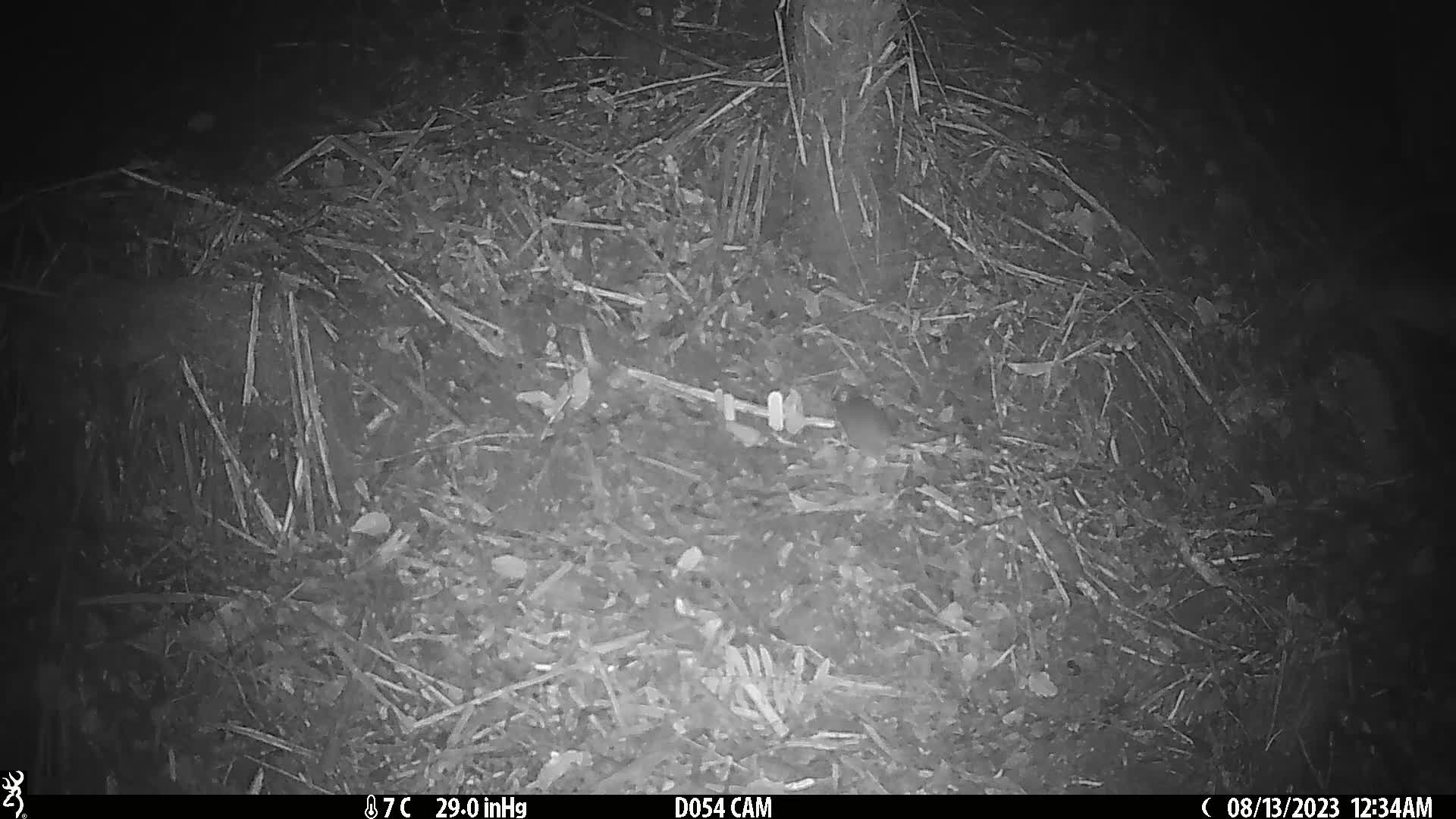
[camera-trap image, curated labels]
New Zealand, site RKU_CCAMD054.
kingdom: Animalia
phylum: Chordata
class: Mammalia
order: Rodentia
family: Muridae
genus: Rattus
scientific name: Rattus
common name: rat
Rat (Rattus).